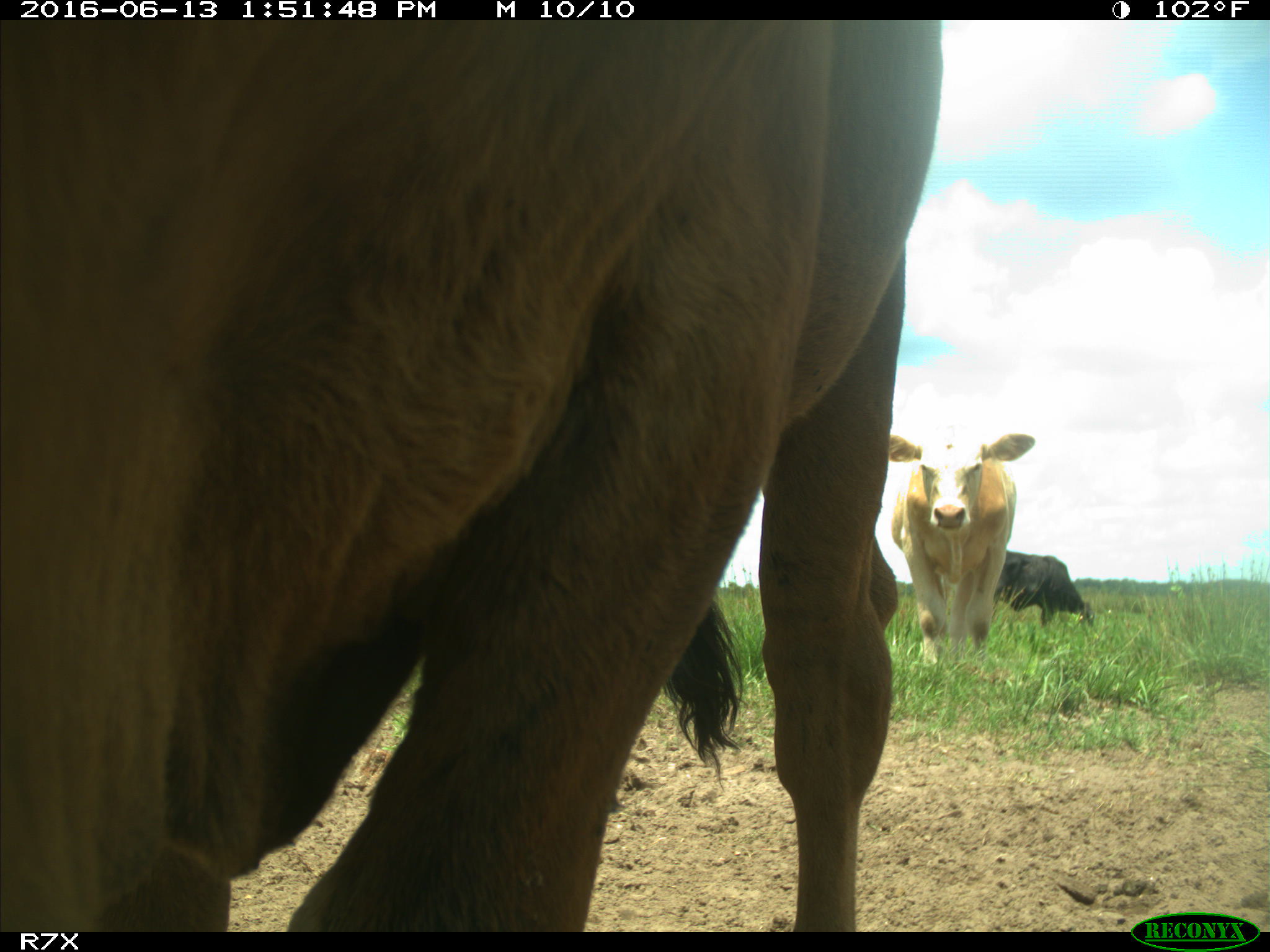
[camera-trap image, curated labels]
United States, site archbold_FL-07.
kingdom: Animalia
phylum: Chordata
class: Mammalia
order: Artiodactyla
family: Bovidae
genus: Bos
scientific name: Bos taurus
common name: domestic cow